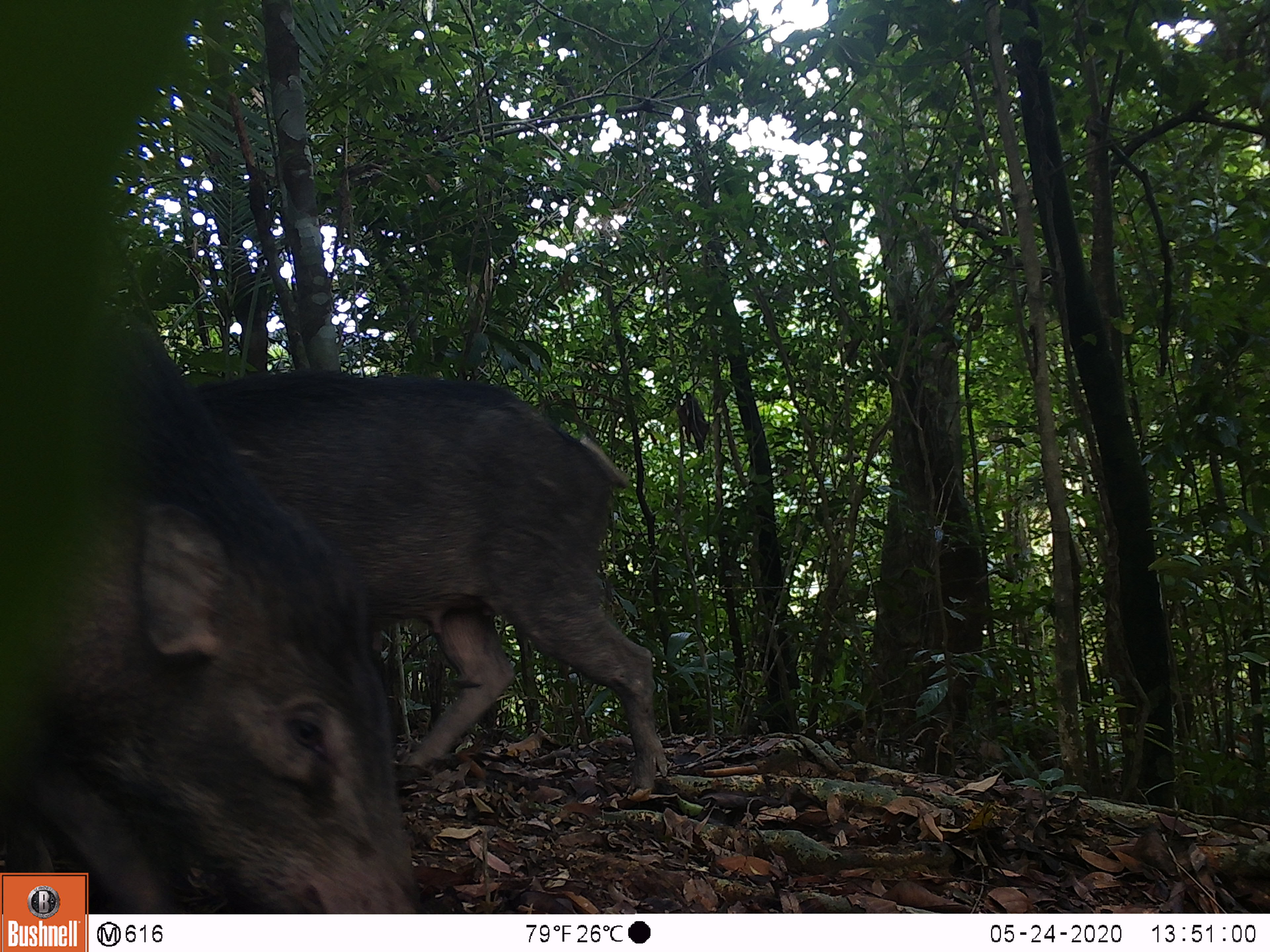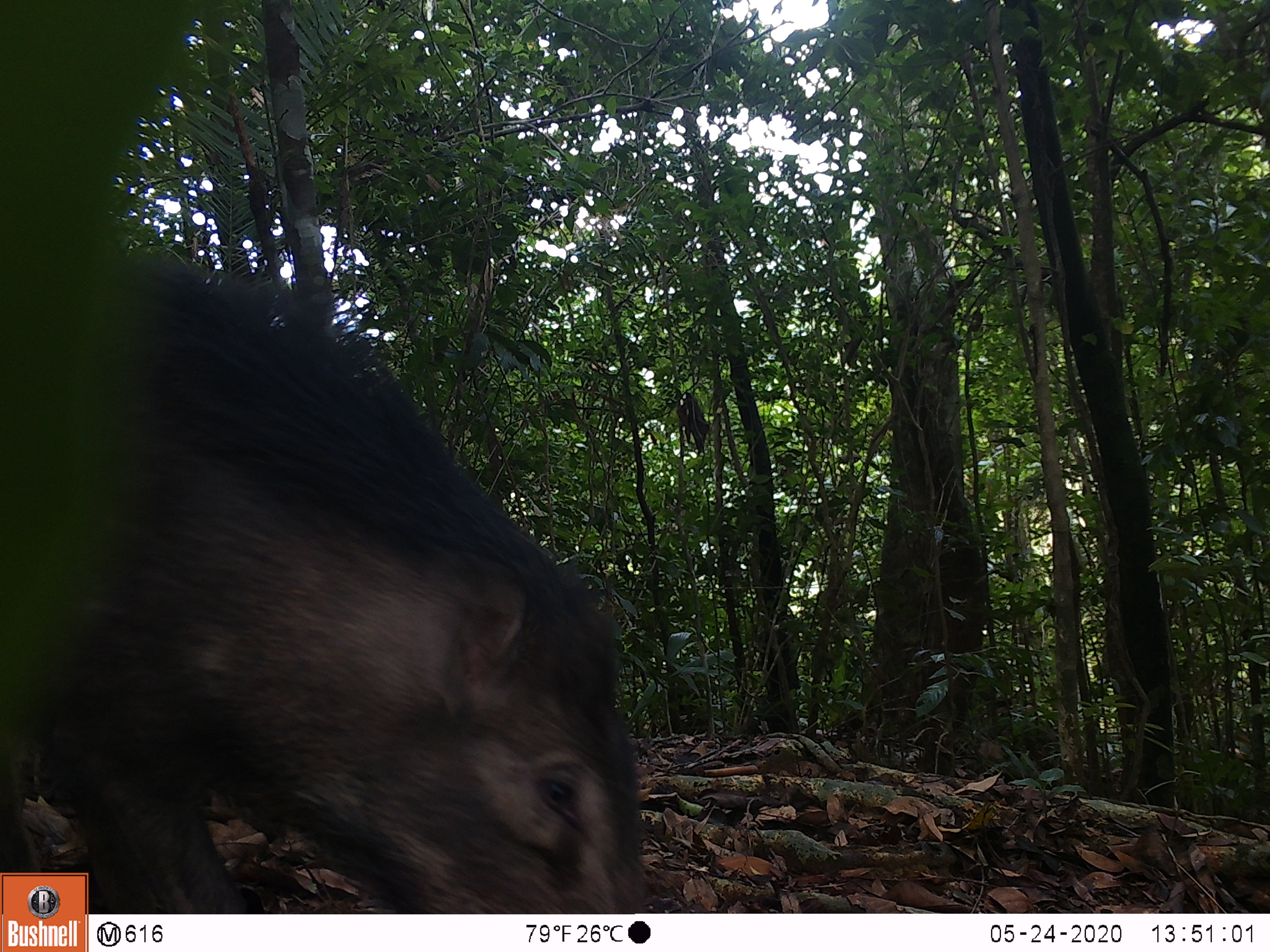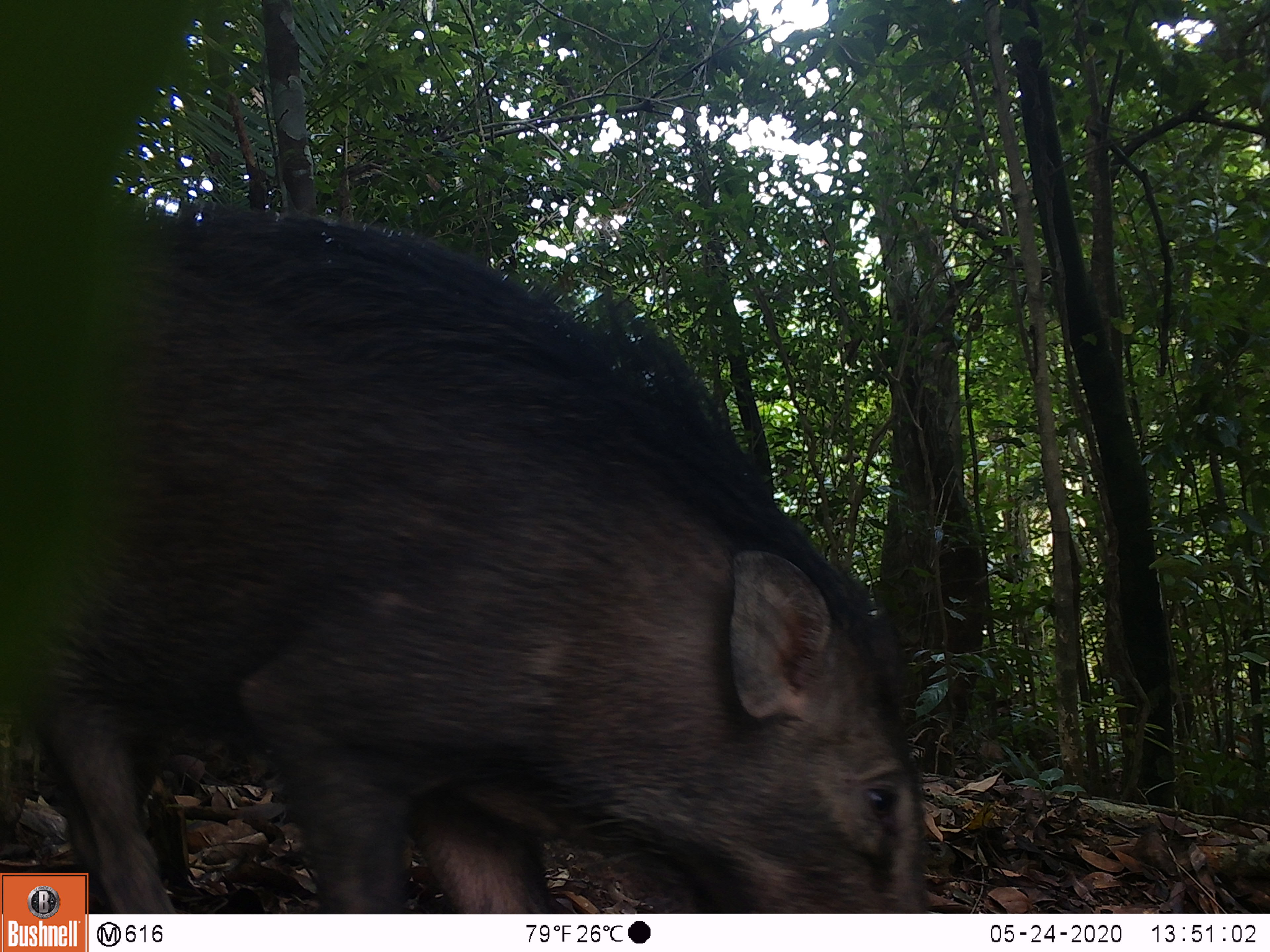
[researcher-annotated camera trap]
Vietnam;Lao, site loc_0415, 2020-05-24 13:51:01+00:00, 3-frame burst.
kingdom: Animalia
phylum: Chordata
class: Mammalia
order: Artiodactyla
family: Suidae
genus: Sus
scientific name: Sus scrofa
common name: eurasian wild pig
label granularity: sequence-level